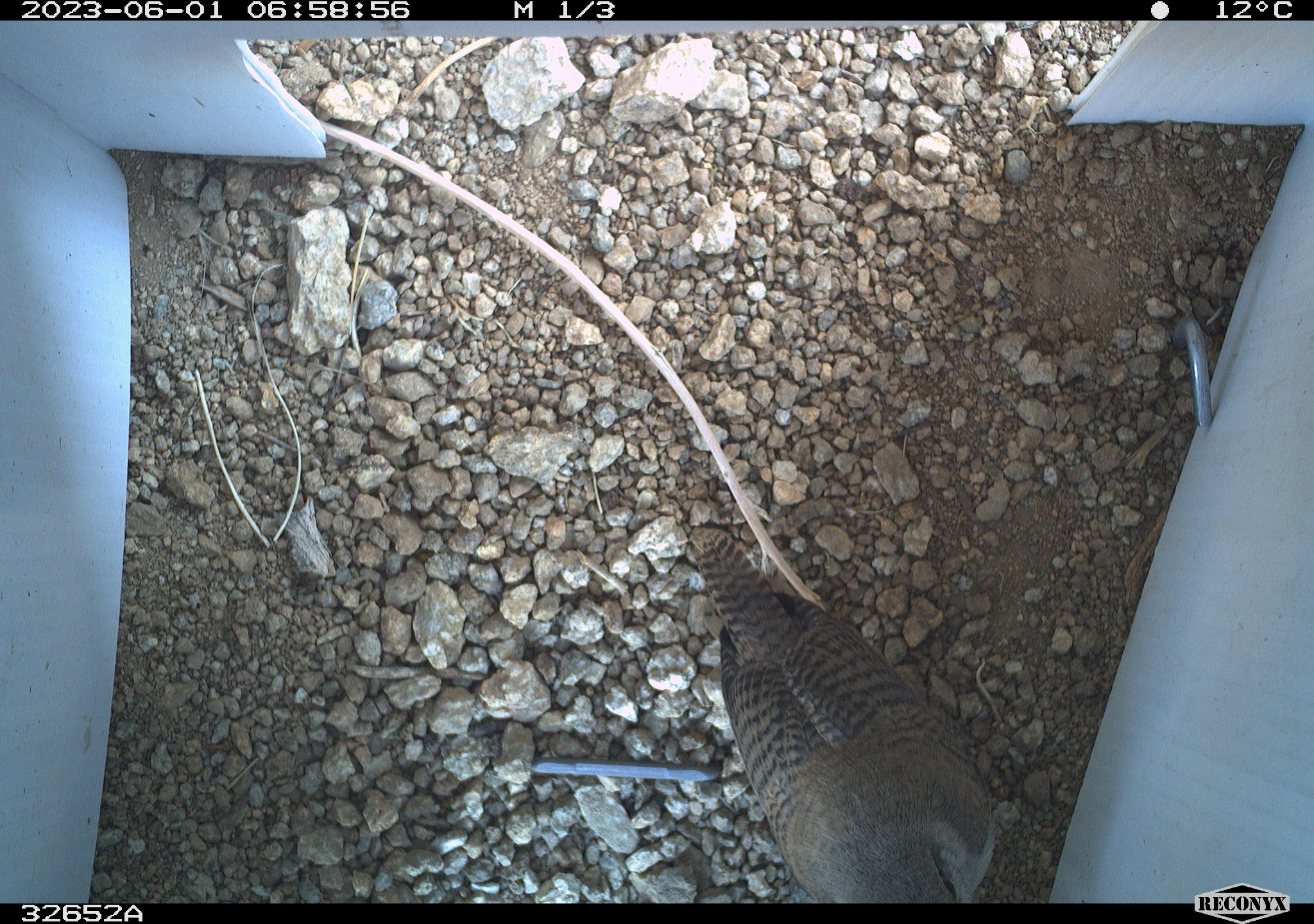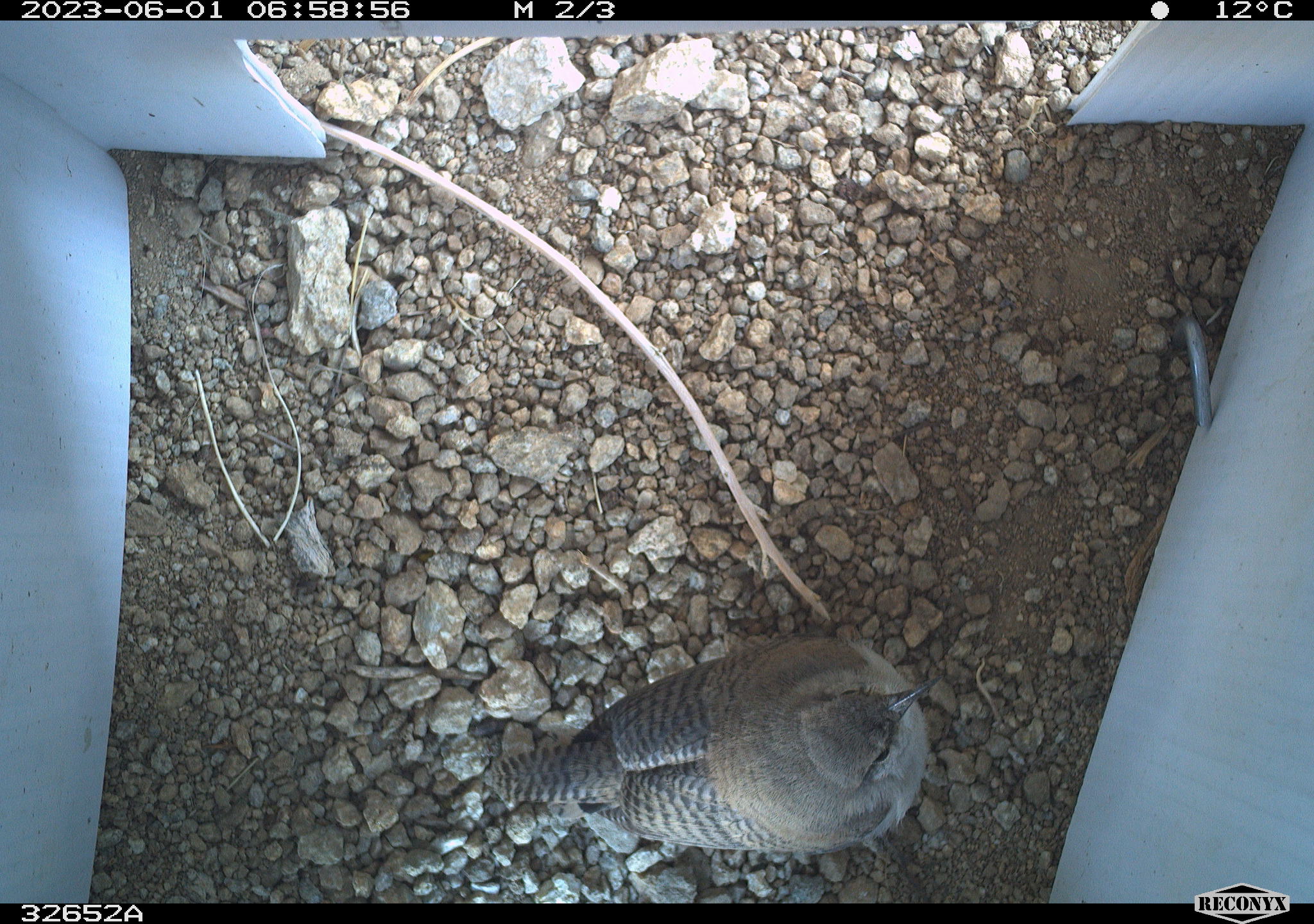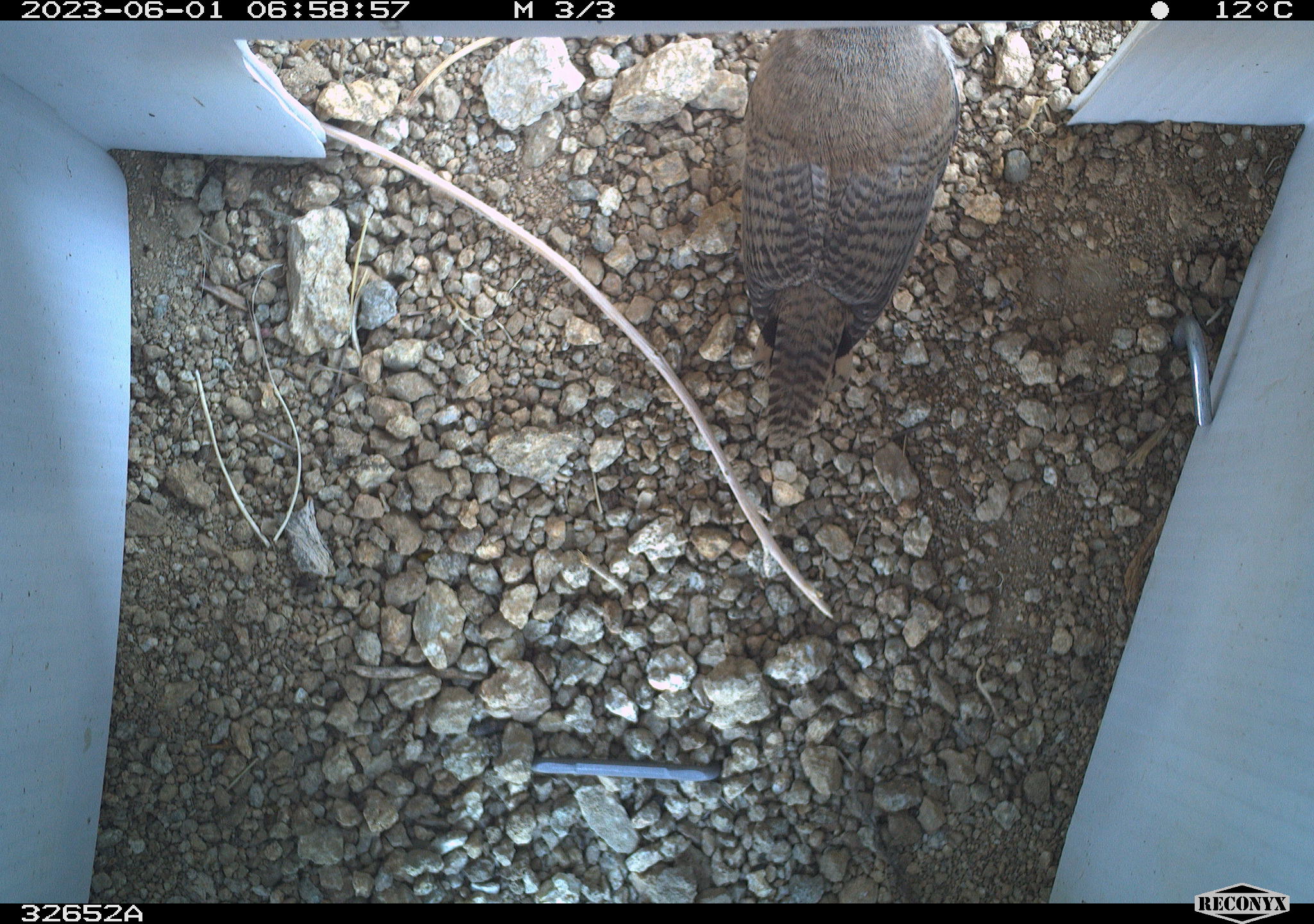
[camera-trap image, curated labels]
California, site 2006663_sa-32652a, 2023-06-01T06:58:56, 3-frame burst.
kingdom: Animalia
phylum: Chordata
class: Aves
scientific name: Aves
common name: bird